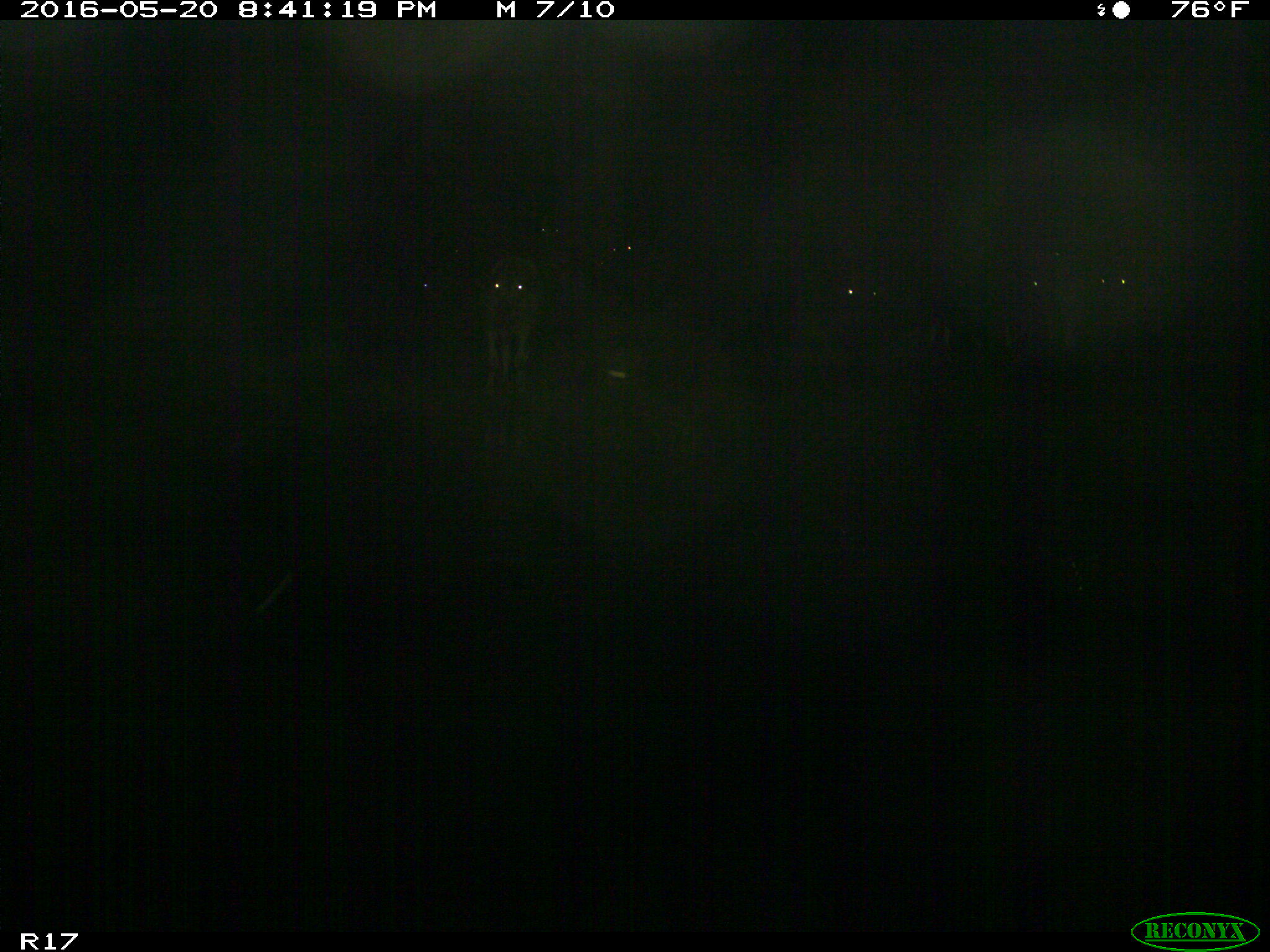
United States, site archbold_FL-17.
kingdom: Animalia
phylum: Chordata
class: Mammalia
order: Artiodactyla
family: Bovidae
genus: Bos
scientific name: Bos taurus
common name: domestic cow